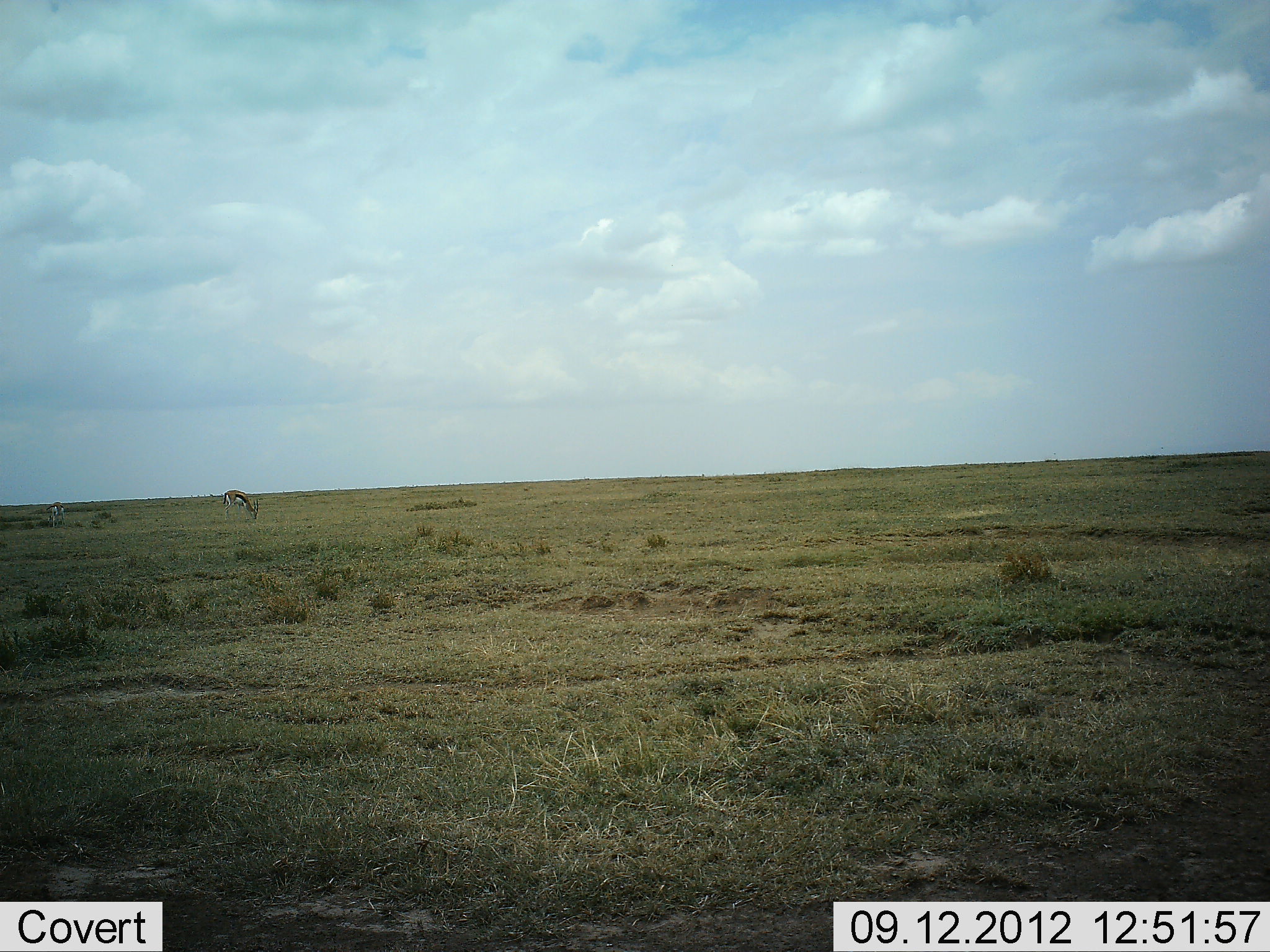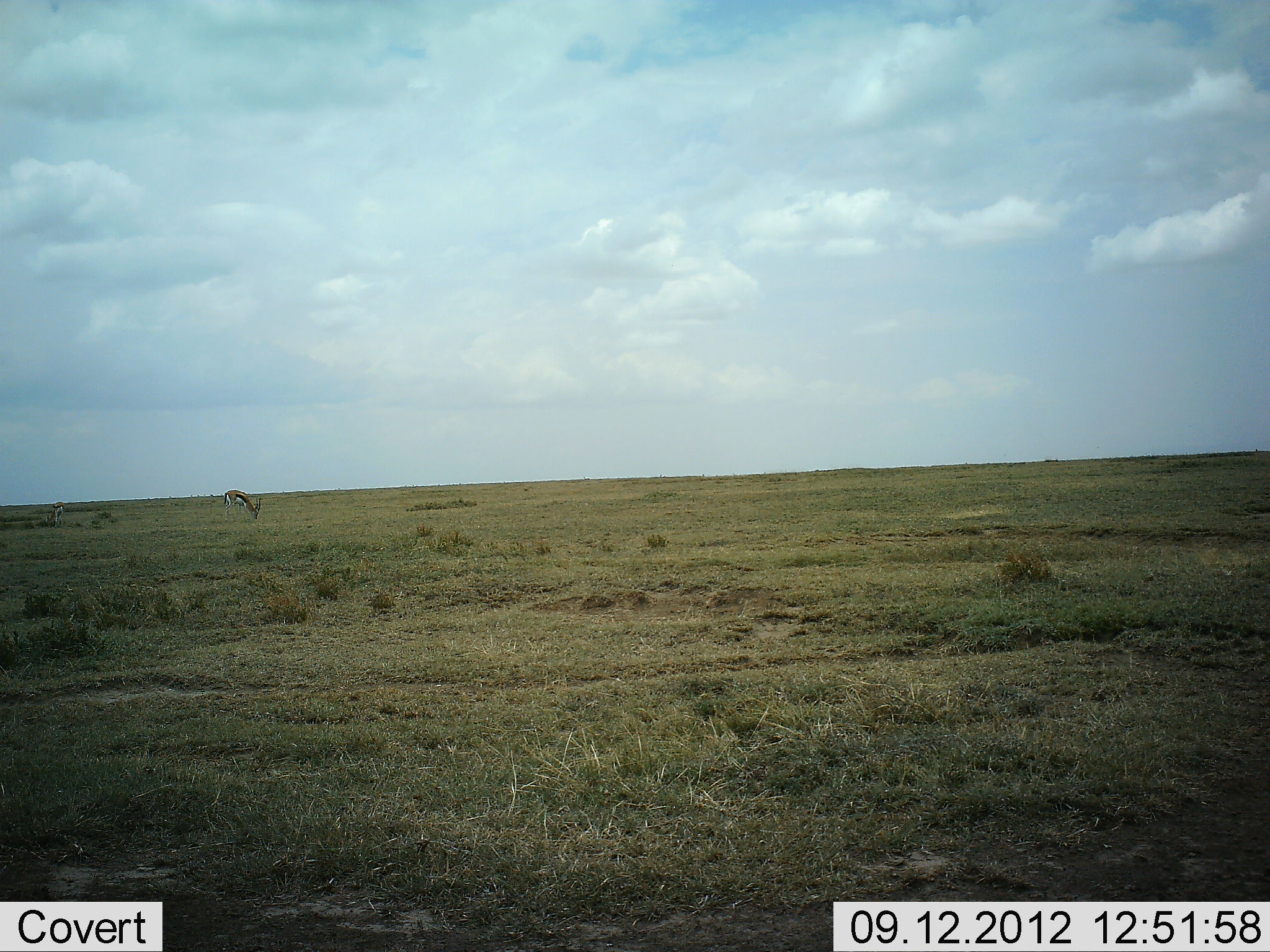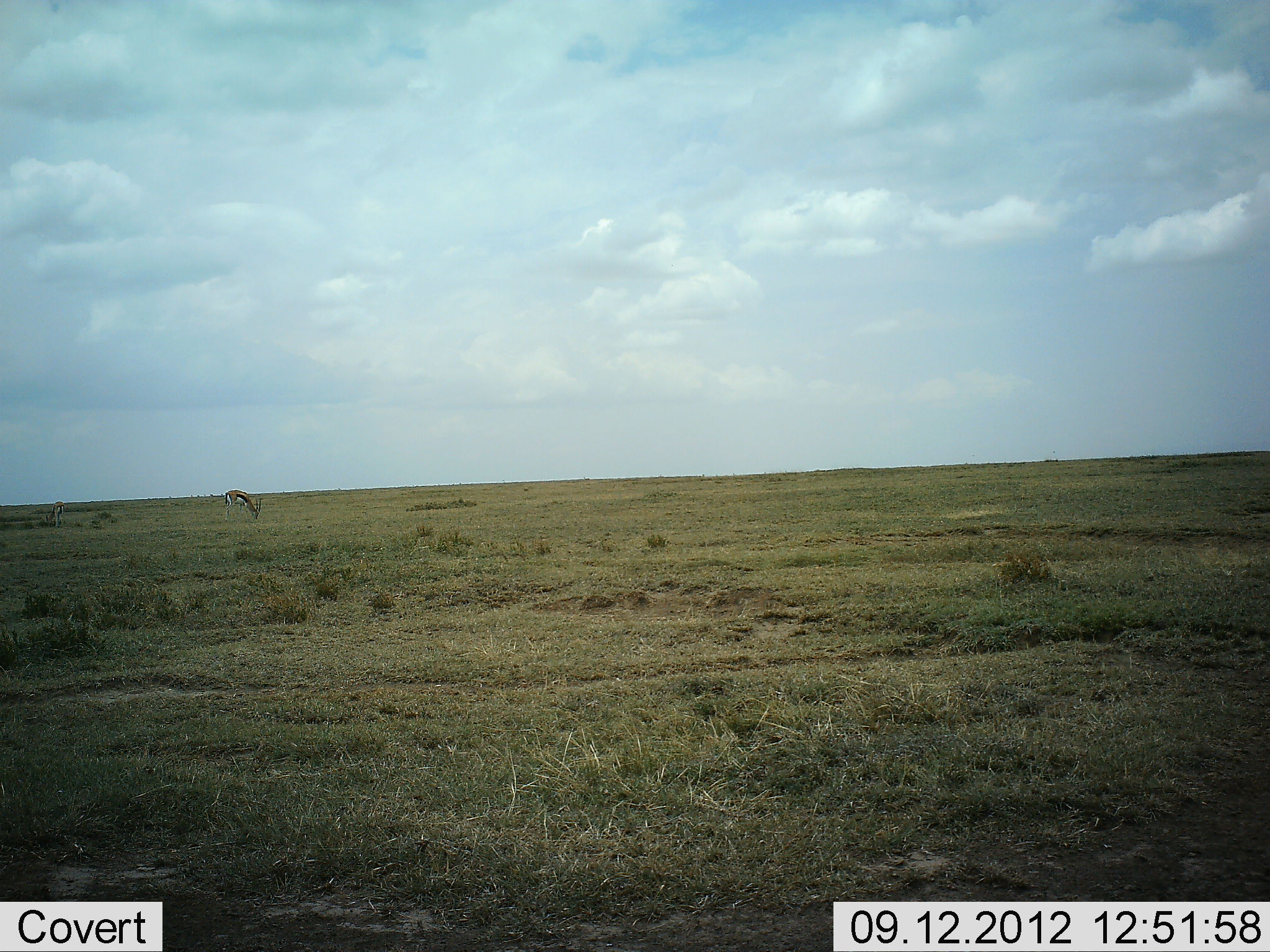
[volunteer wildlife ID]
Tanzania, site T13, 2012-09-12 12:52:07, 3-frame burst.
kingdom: Animalia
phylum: Chordata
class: Mammalia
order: Artiodactyla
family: Bovidae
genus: Eudorcas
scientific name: Eudorcas thomsonii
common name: thomson's gazelle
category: gazellethomsons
Gazellethomsons (thomson's gazelle) (Eudorcas thomsonii), count 2. Behavior (volunteer vote fractions): standing 20%, resting 0%, moving 0%, interacting 0%. Young present (vote fraction): 0%. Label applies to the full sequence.